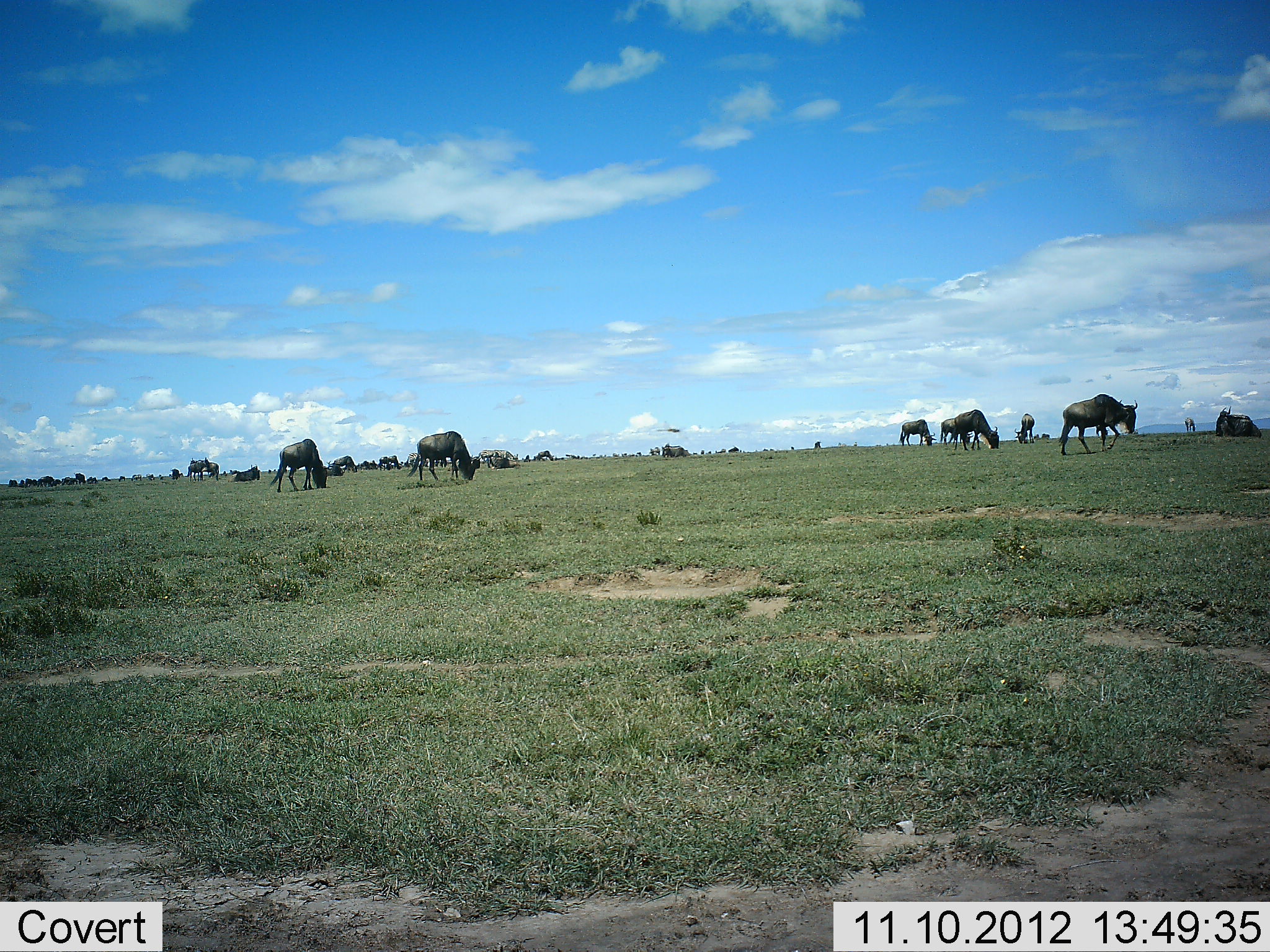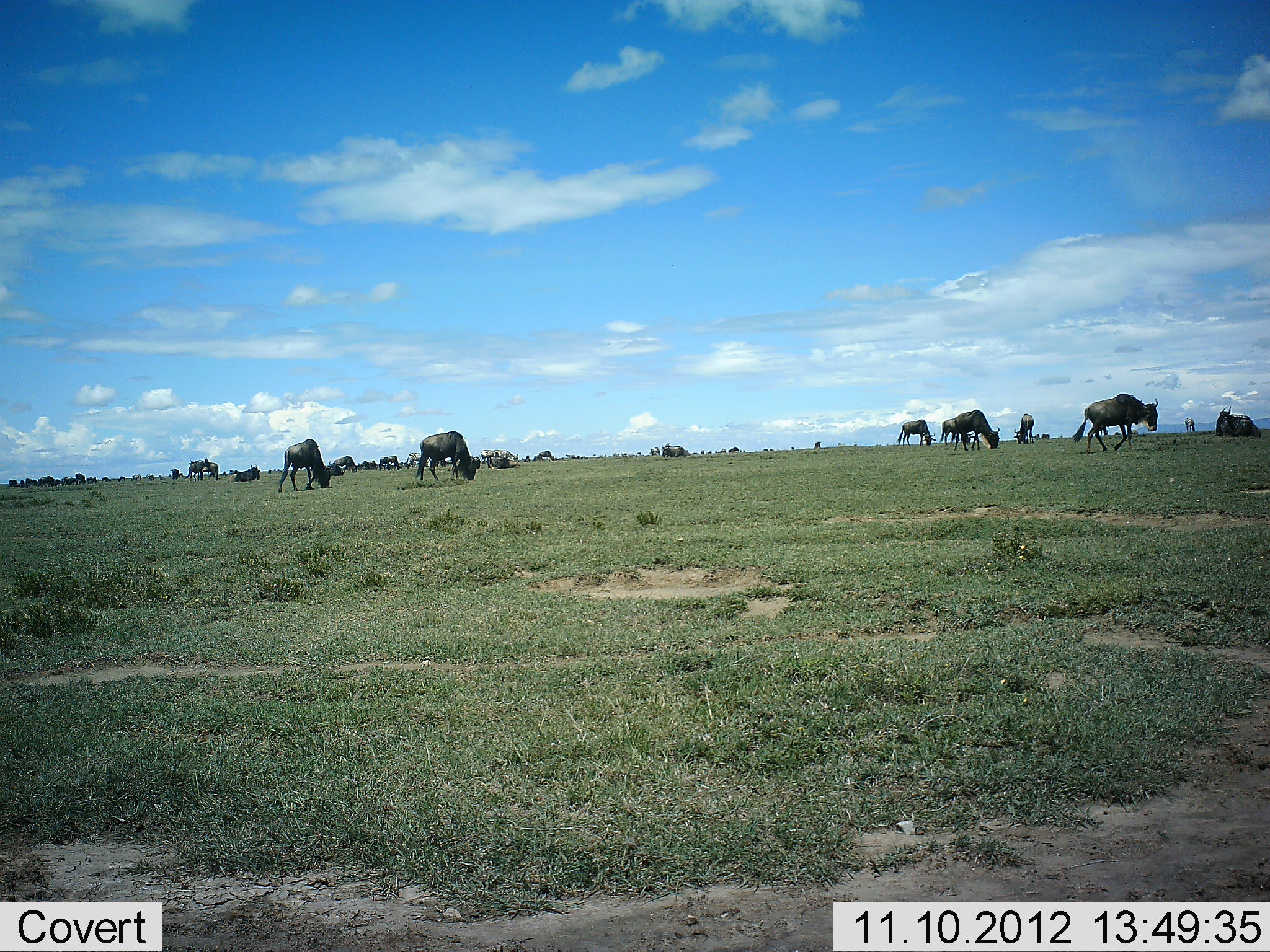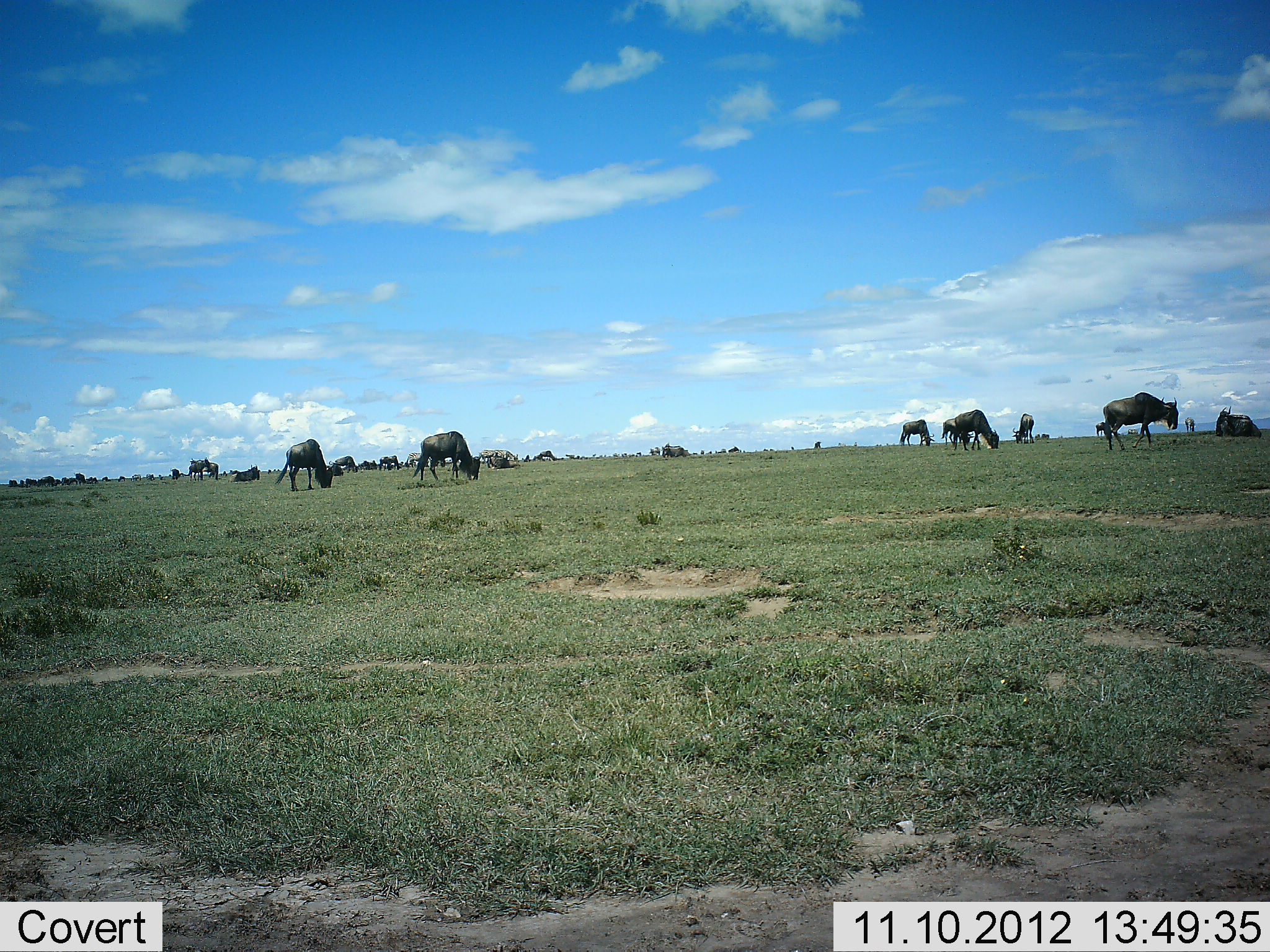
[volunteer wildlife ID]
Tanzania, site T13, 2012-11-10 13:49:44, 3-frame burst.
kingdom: Animalia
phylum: Chordata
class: Mammalia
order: Artiodactyla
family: Bovidae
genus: Connochaetes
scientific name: Connochaetes taurinus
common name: blue wildebeest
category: wildebeest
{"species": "wildebeest (blue wildebeest) (Connochaetes taurinus)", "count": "11-50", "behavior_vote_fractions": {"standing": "30%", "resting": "10%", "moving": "70%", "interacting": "0%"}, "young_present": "0%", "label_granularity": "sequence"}